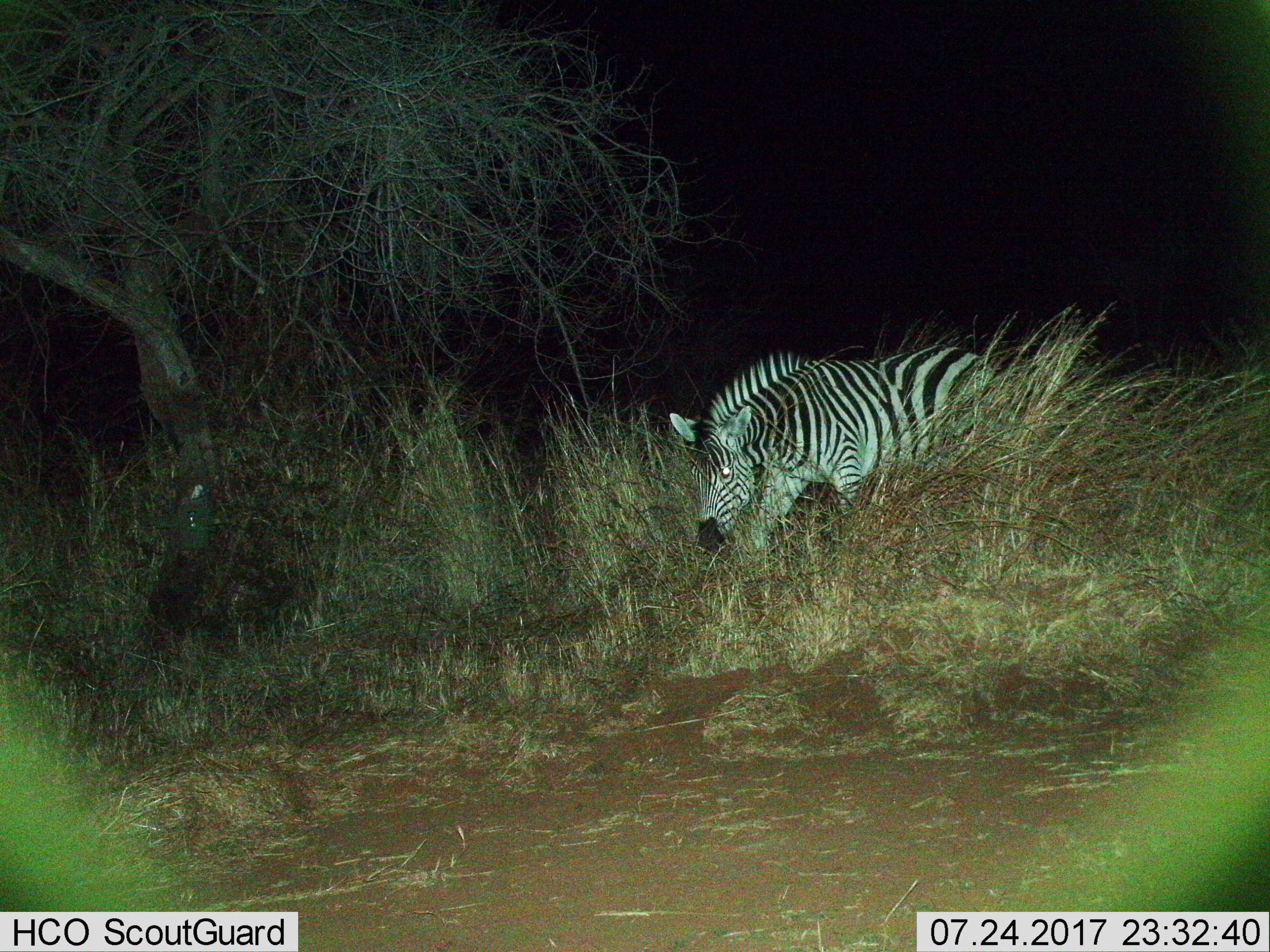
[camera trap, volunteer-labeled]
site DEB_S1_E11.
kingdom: Animalia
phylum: Chordata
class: Mammalia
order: Perissodactyla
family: Equidae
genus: Equus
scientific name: Equus quagga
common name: plains zebra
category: zebraplains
Zebraplains (plains zebra) (Equus quagga), count 1. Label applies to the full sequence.